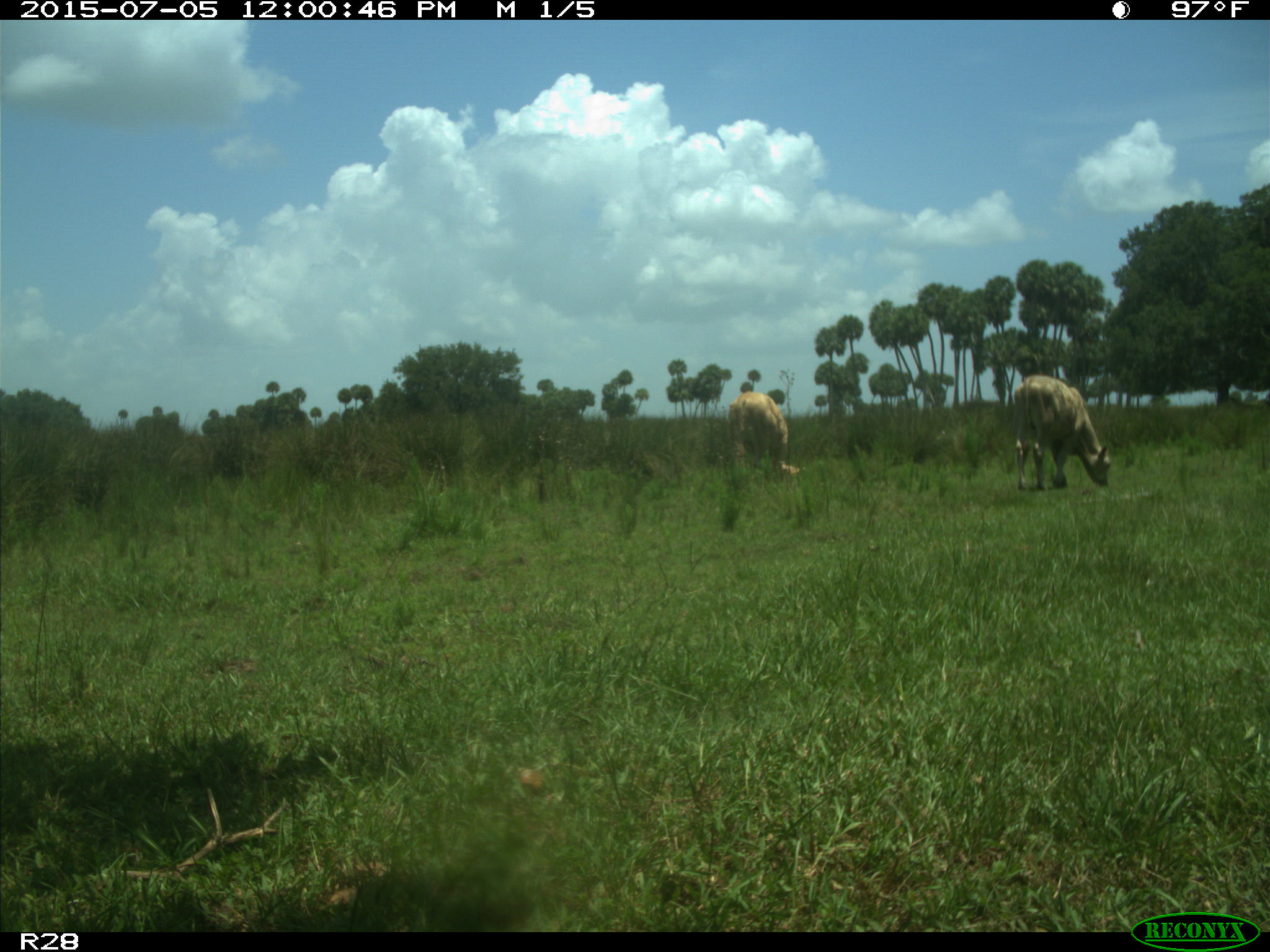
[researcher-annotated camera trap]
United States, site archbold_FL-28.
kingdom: Animalia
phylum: Chordata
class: Mammalia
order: Artiodactyla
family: Bovidae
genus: Bos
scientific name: Bos taurus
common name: domestic cow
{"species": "Bos taurus (domestic cow)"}